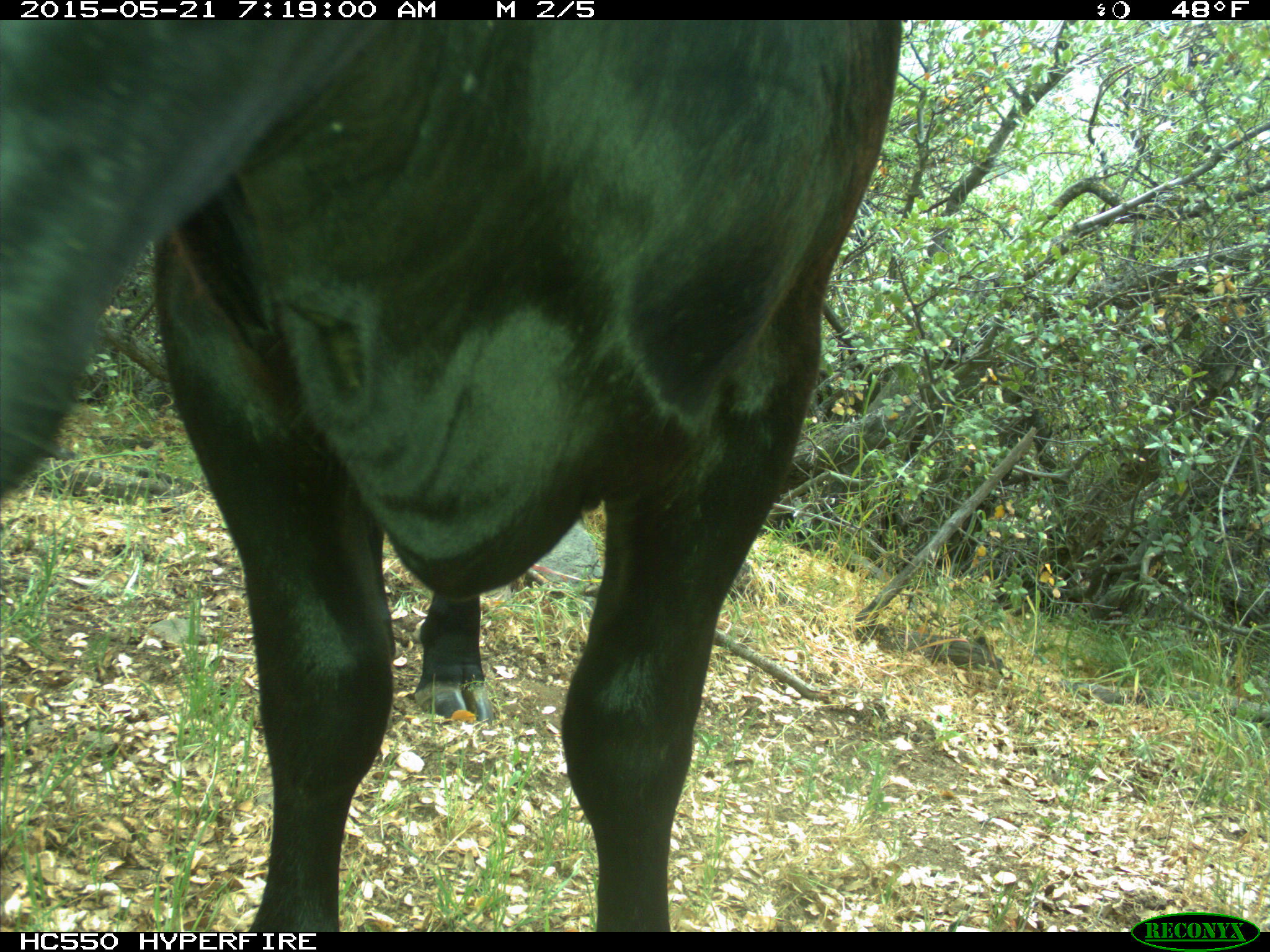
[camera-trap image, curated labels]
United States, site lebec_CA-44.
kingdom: Animalia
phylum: Chordata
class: Mammalia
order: Artiodactyla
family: Bovidae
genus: Bos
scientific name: Bos taurus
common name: domestic cow